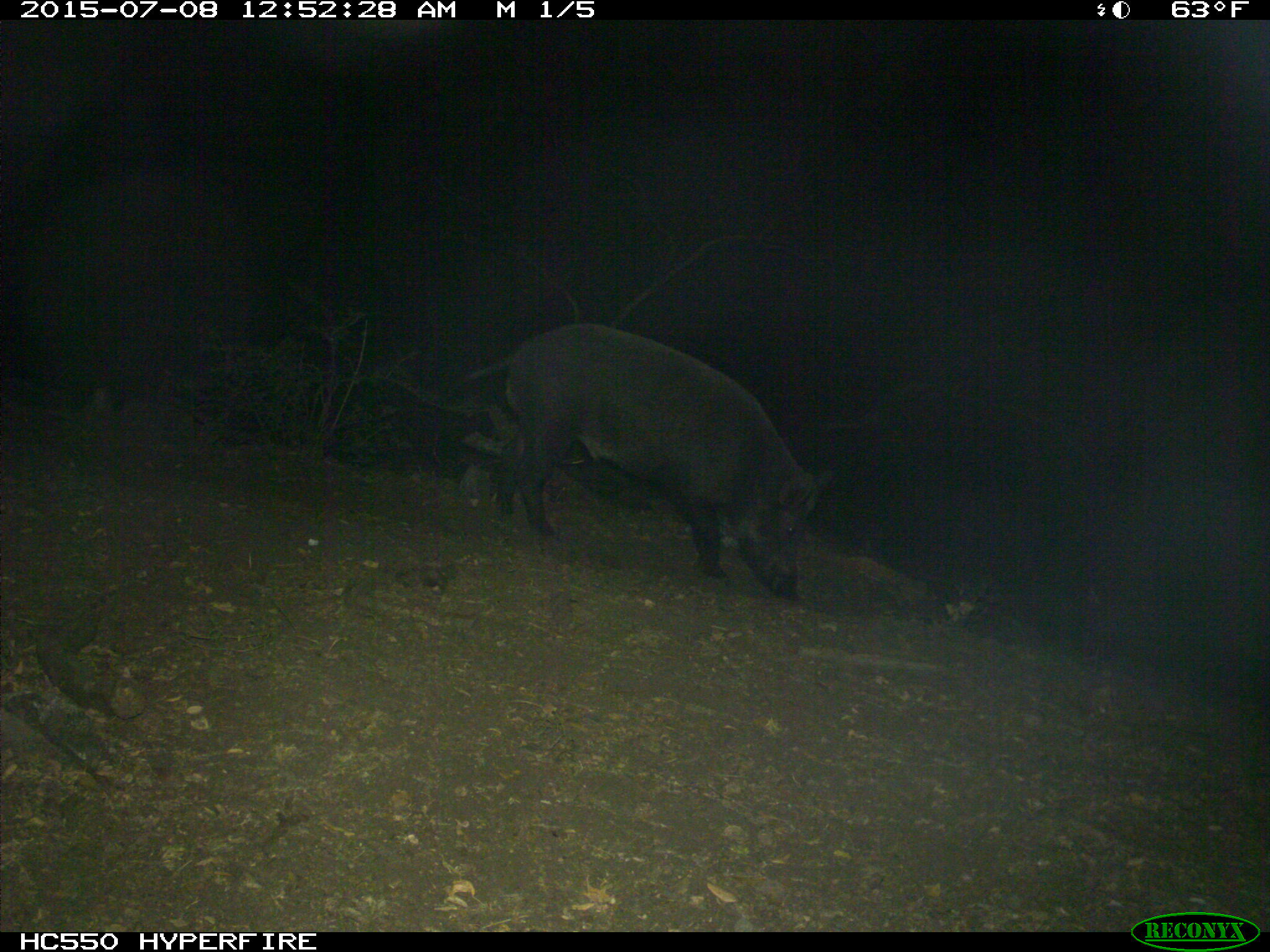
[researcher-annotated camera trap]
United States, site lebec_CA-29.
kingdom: Animalia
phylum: Chordata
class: Mammalia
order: Artiodactyla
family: Suidae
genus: Sus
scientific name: Sus scrofa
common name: wild boar